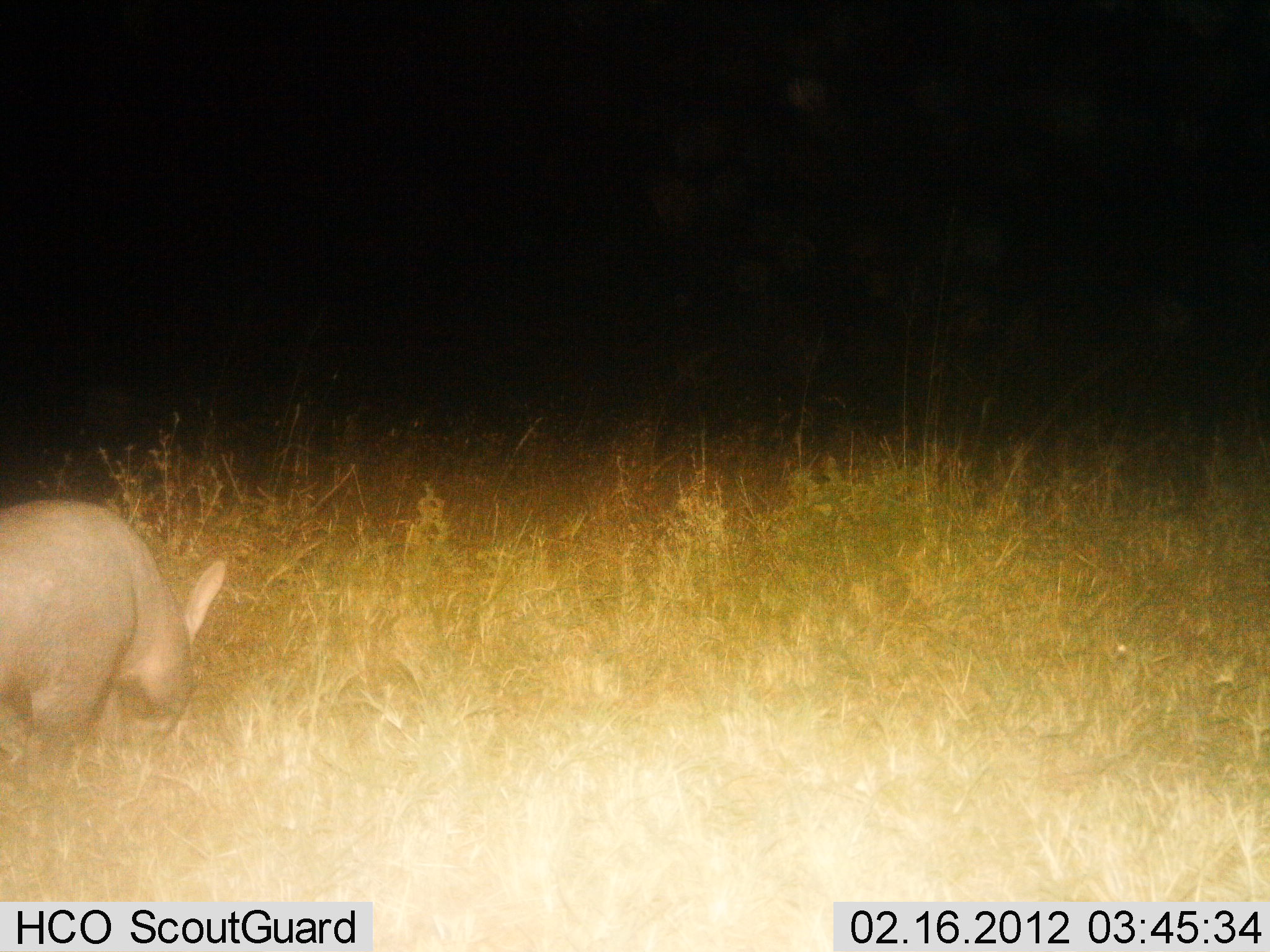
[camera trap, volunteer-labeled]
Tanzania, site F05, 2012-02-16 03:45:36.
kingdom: Animalia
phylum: Chordata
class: Mammalia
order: Tubulidentata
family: Orycteropodidae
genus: Orycteropus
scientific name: Orycteropus afer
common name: aardvark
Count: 1.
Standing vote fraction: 38%.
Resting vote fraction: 6%.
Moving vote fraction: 6%.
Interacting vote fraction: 0%.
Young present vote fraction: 0%.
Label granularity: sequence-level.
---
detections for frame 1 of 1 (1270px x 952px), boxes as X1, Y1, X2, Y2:
animal: 0, 502, 252, 761